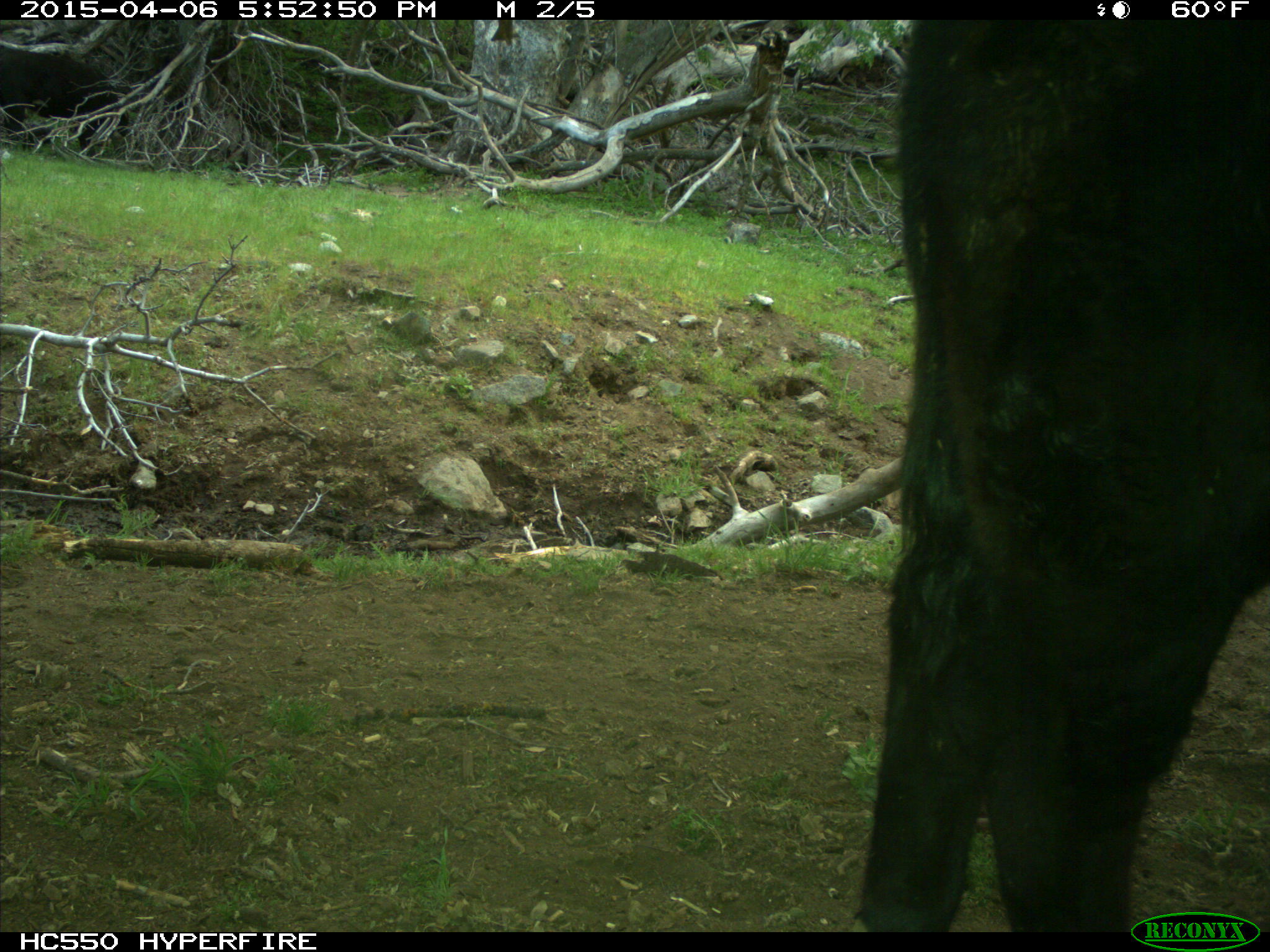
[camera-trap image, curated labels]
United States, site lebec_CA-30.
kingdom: Animalia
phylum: Chordata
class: Mammalia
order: Artiodactyla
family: Bovidae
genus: Bos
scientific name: Bos taurus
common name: domestic cow